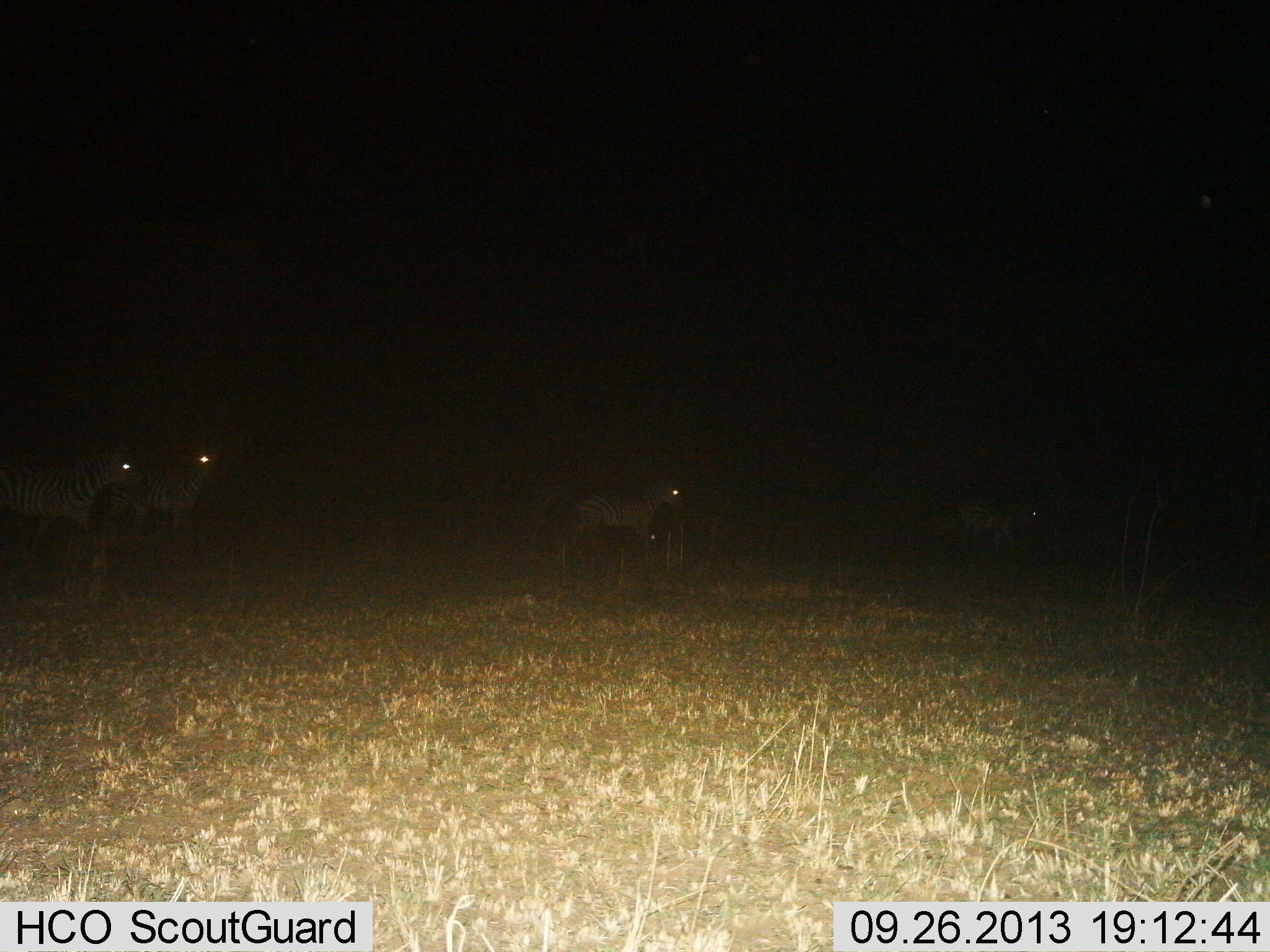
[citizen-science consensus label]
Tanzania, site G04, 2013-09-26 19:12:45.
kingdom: Animalia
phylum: Chordata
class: Mammalia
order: Perissodactyla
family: Equidae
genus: Equus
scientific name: Equus quagga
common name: plains zebra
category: zebra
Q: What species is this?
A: Zebra (plains zebra) (Equus quagga).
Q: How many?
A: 4.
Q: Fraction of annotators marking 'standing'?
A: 50%.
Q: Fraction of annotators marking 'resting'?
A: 0%.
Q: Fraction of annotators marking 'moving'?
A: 58%.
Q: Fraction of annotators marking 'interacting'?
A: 8%.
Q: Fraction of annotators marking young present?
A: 4%.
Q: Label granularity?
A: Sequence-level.